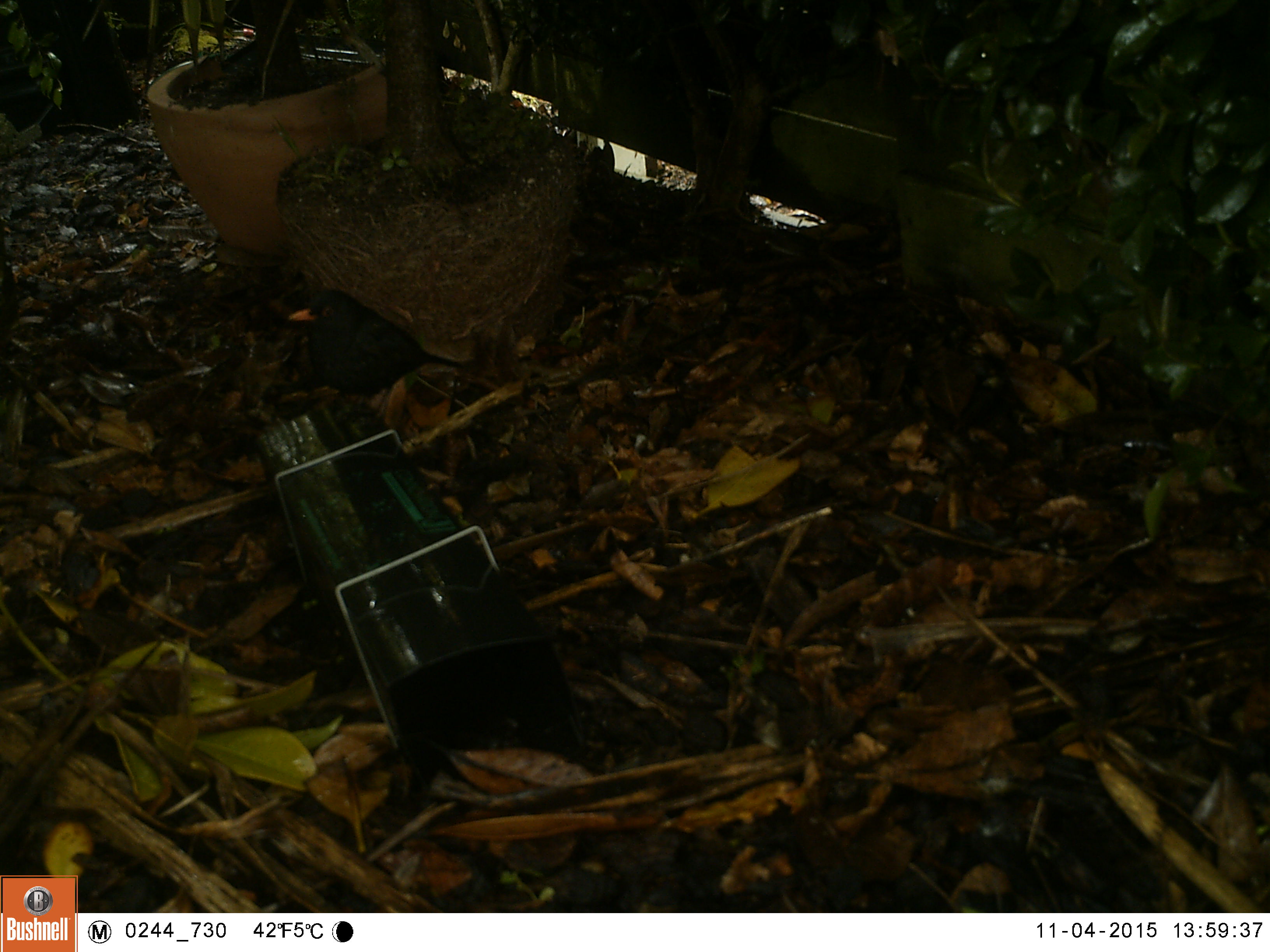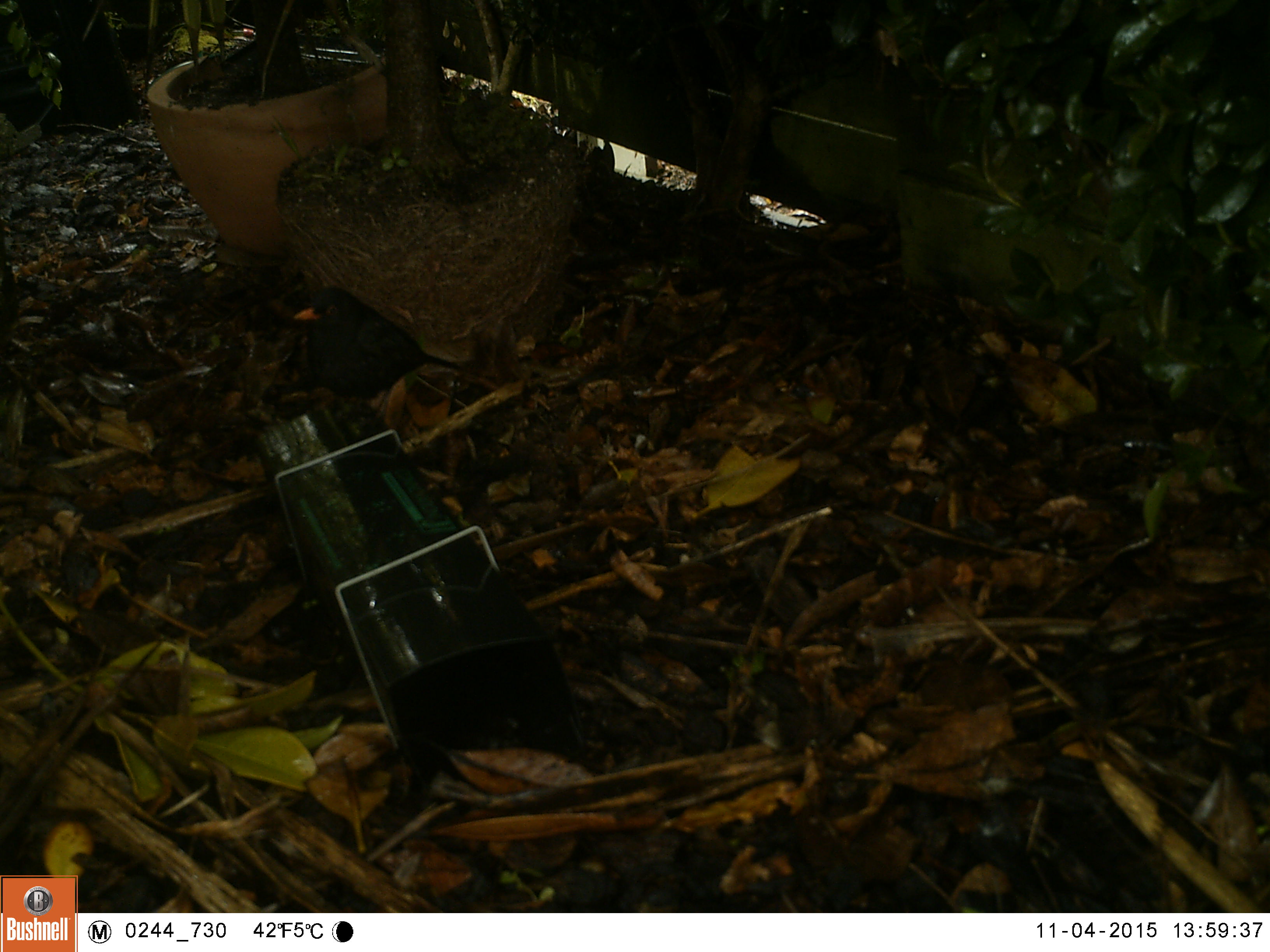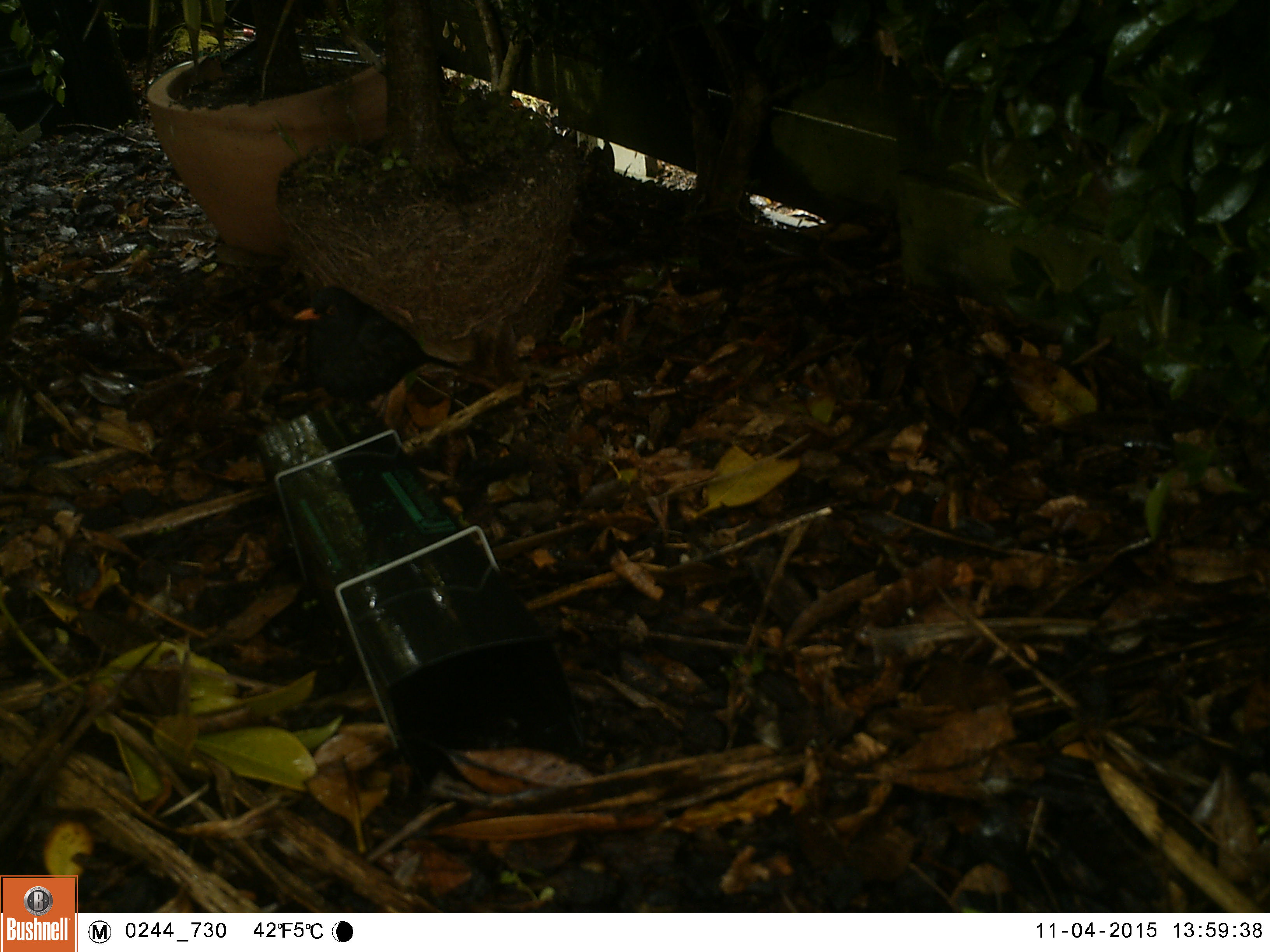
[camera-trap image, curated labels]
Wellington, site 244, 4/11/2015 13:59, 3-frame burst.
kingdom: Animalia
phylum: Chordata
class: Aves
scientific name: Aves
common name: bird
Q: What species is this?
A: Bird (Aves).